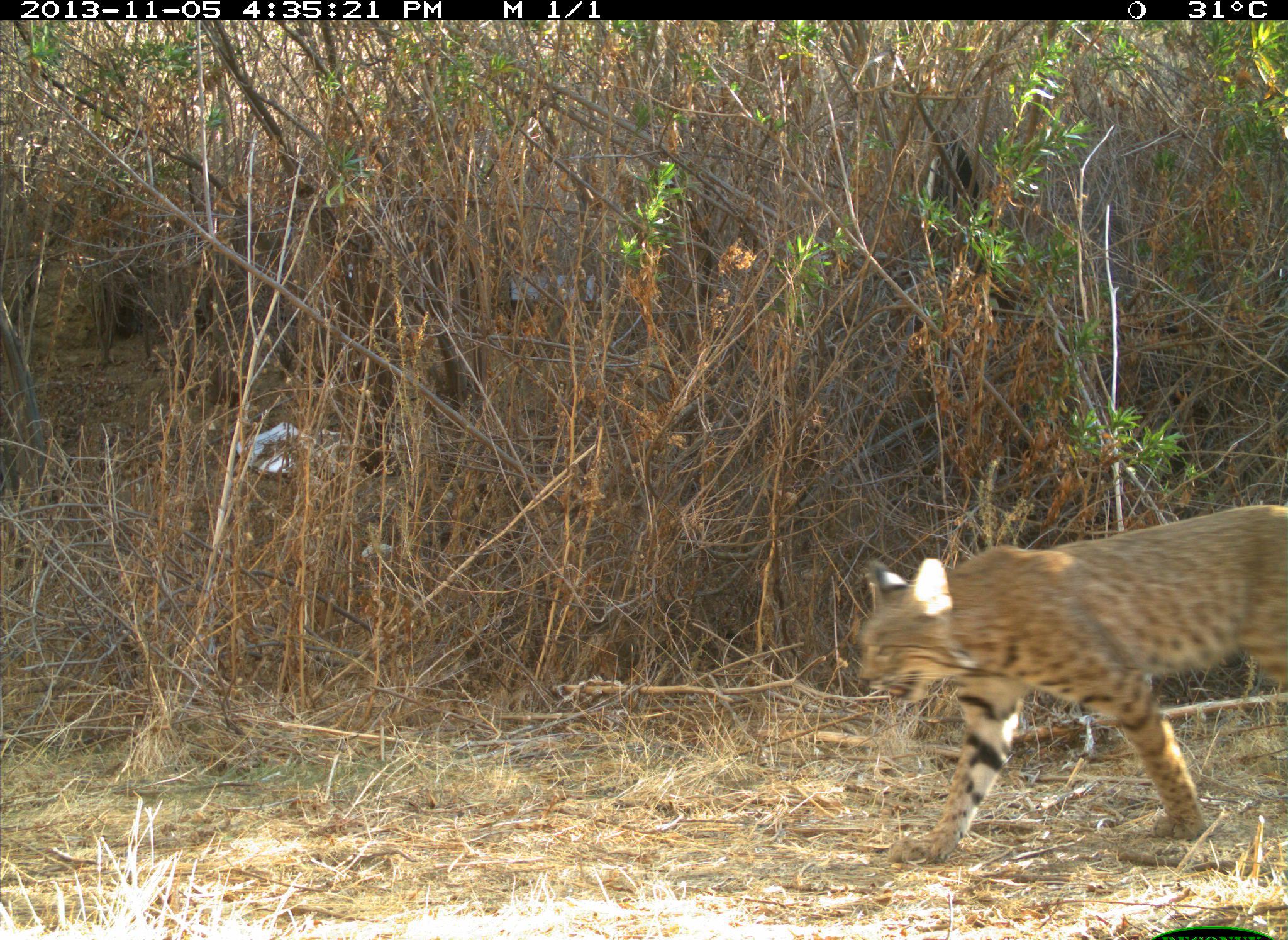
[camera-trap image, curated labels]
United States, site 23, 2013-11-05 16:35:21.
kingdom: Animalia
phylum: Chordata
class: Mammalia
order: Carnivora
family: Felidae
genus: Lynx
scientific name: Lynx rufus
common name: bobcat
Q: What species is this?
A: Bobcat (Lynx rufus).